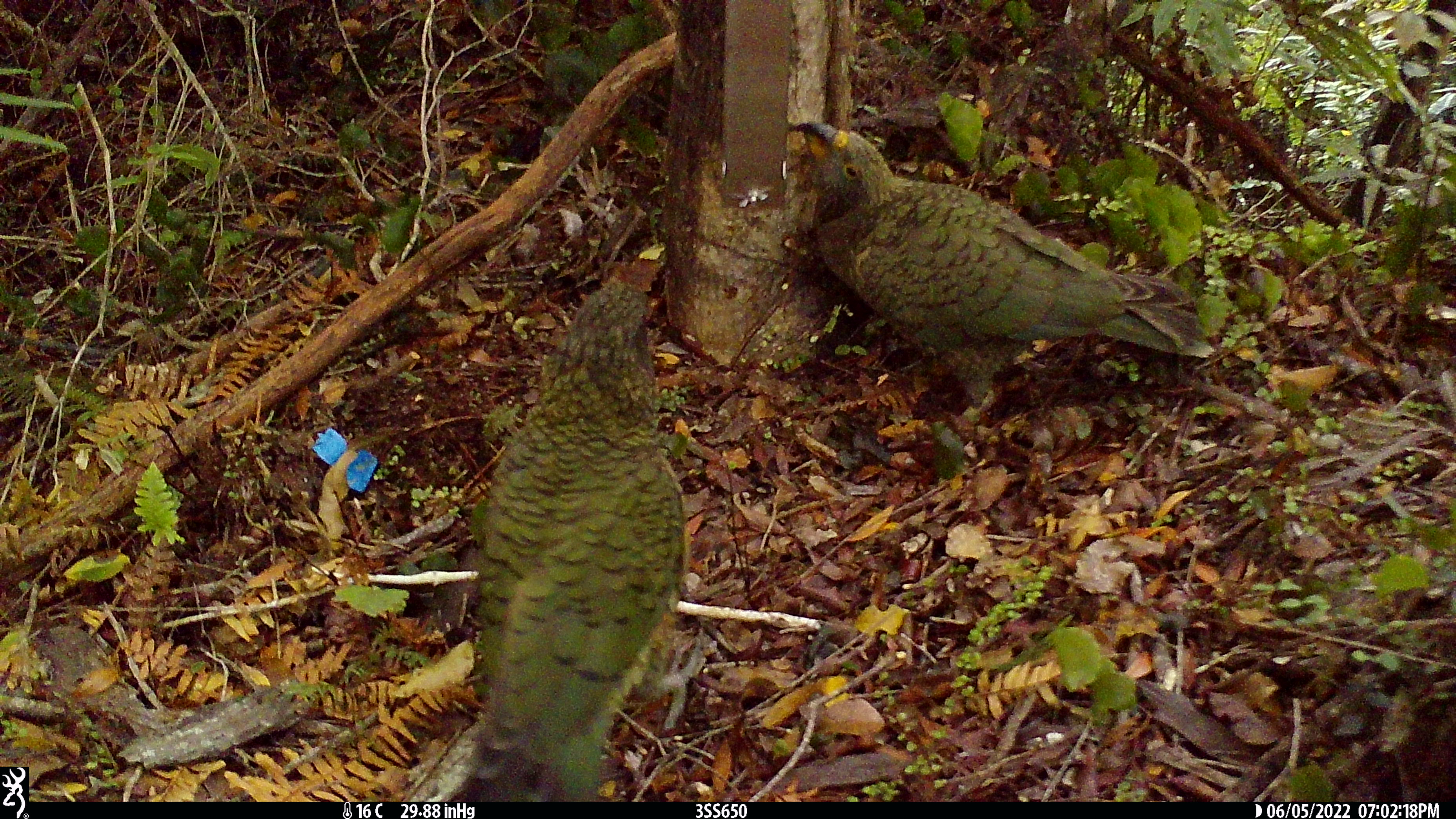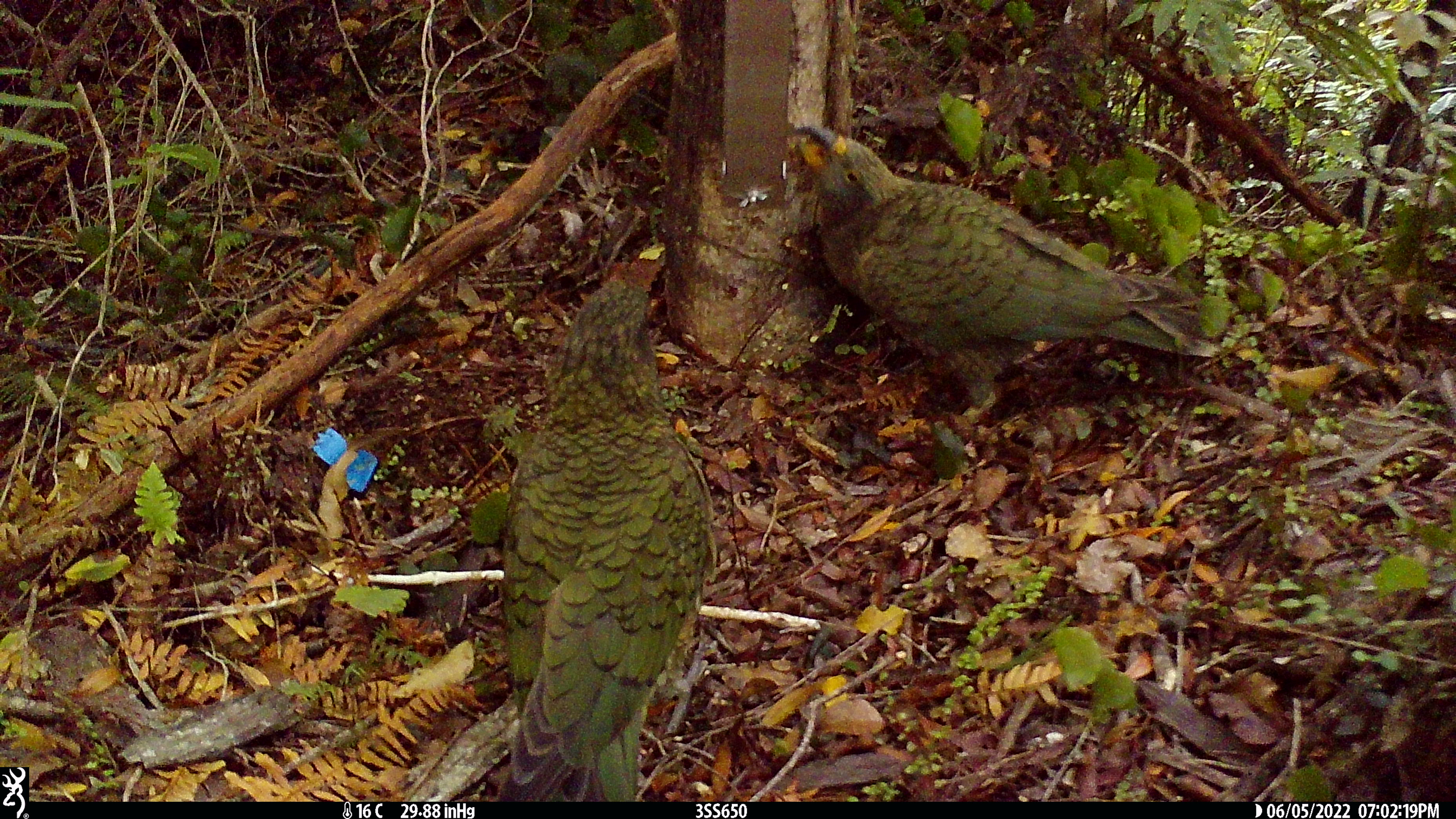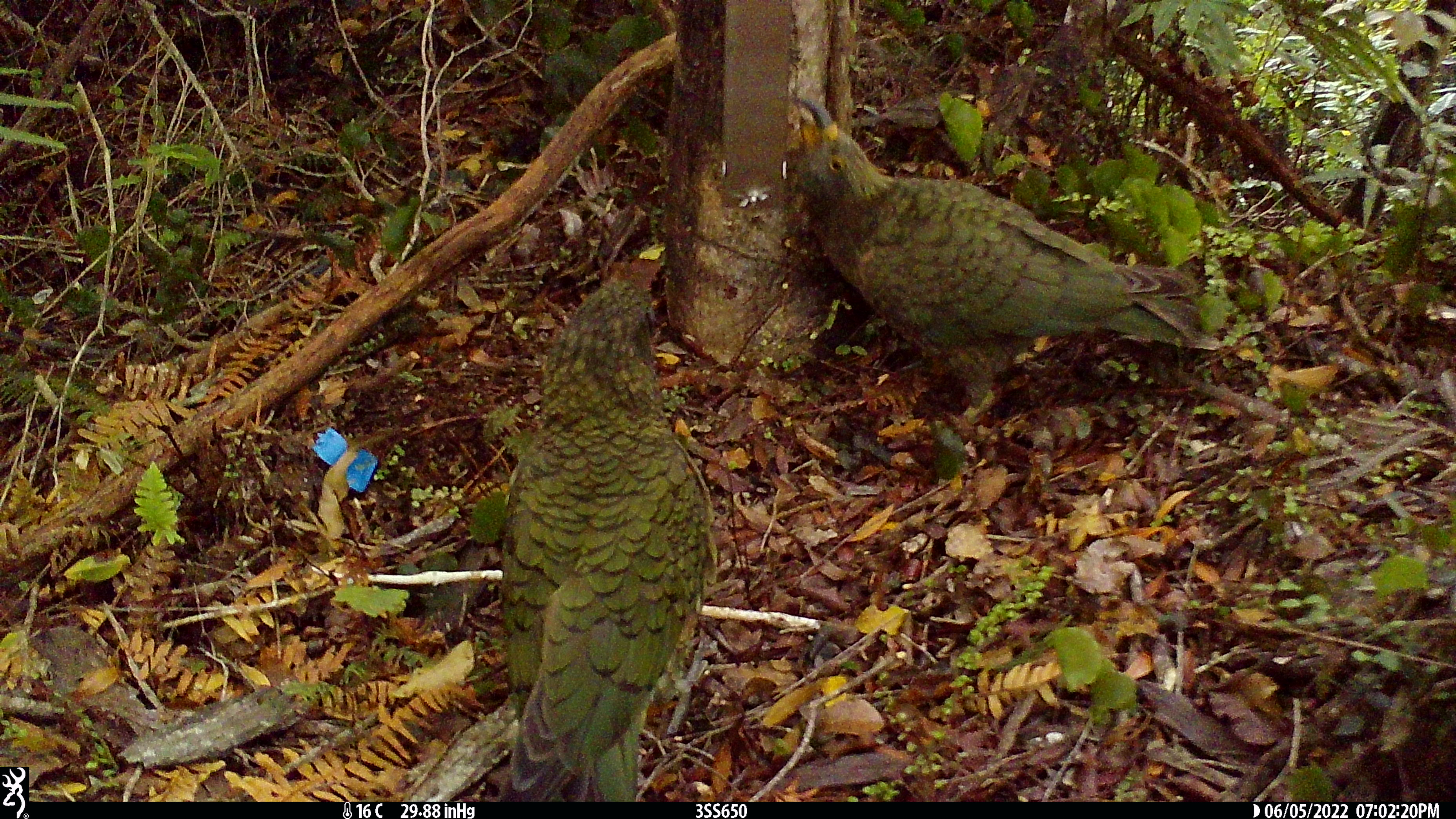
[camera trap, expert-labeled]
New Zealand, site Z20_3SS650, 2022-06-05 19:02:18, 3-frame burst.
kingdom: Animalia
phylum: Chordata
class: Aves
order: Psittaciformes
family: Strigopidae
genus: Nestor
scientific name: Nestor notabilis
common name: kea